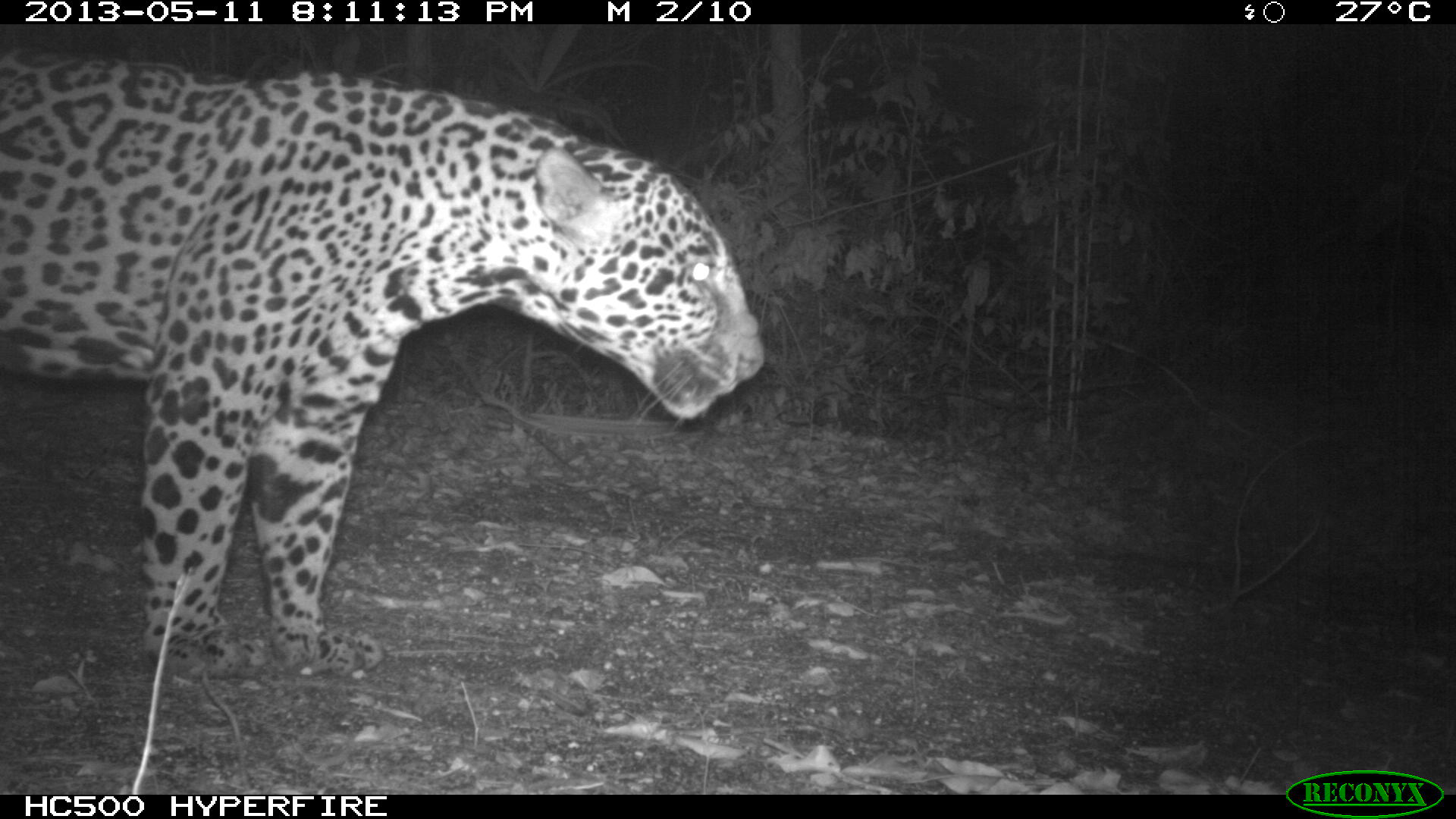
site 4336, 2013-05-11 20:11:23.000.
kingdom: Animalia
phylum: Chordata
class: Mammalia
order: Carnivora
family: Felidae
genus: Panthera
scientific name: Panthera onca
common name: jaguar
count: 1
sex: male